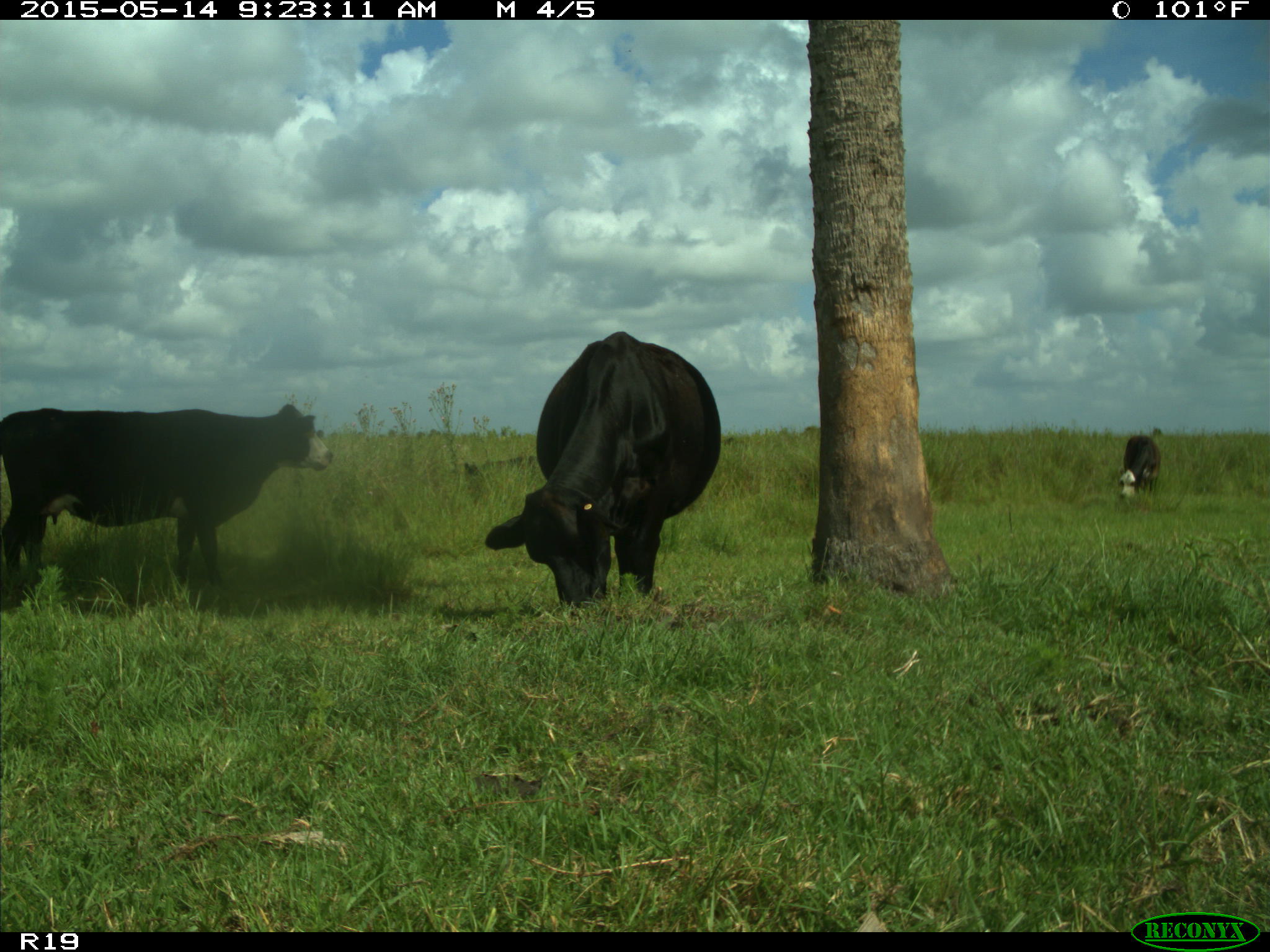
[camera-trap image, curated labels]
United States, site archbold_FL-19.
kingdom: Animalia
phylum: Chordata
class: Mammalia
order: Artiodactyla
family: Bovidae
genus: Bos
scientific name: Bos taurus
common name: domestic cow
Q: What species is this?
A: Bos taurus (domestic cow).